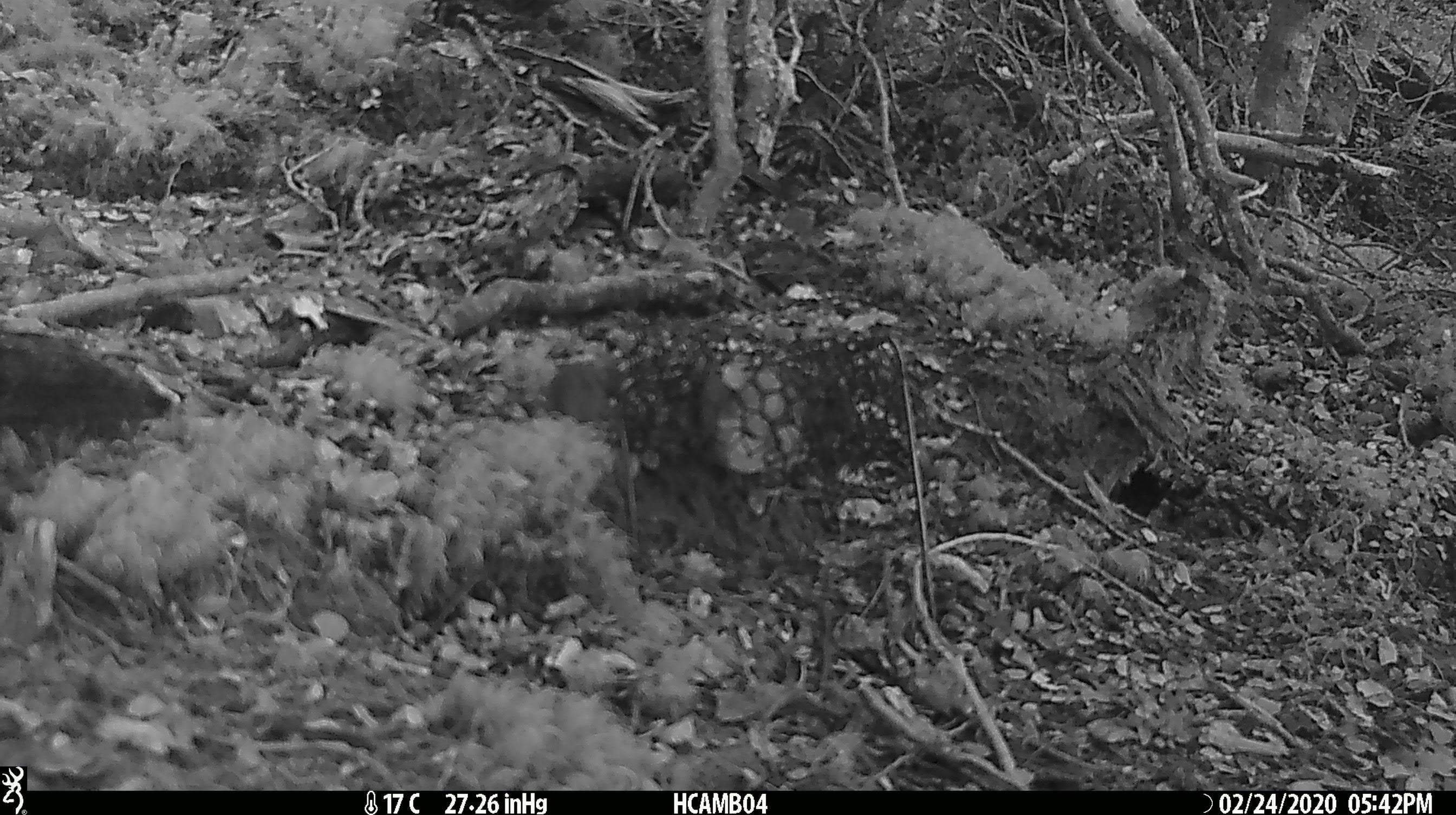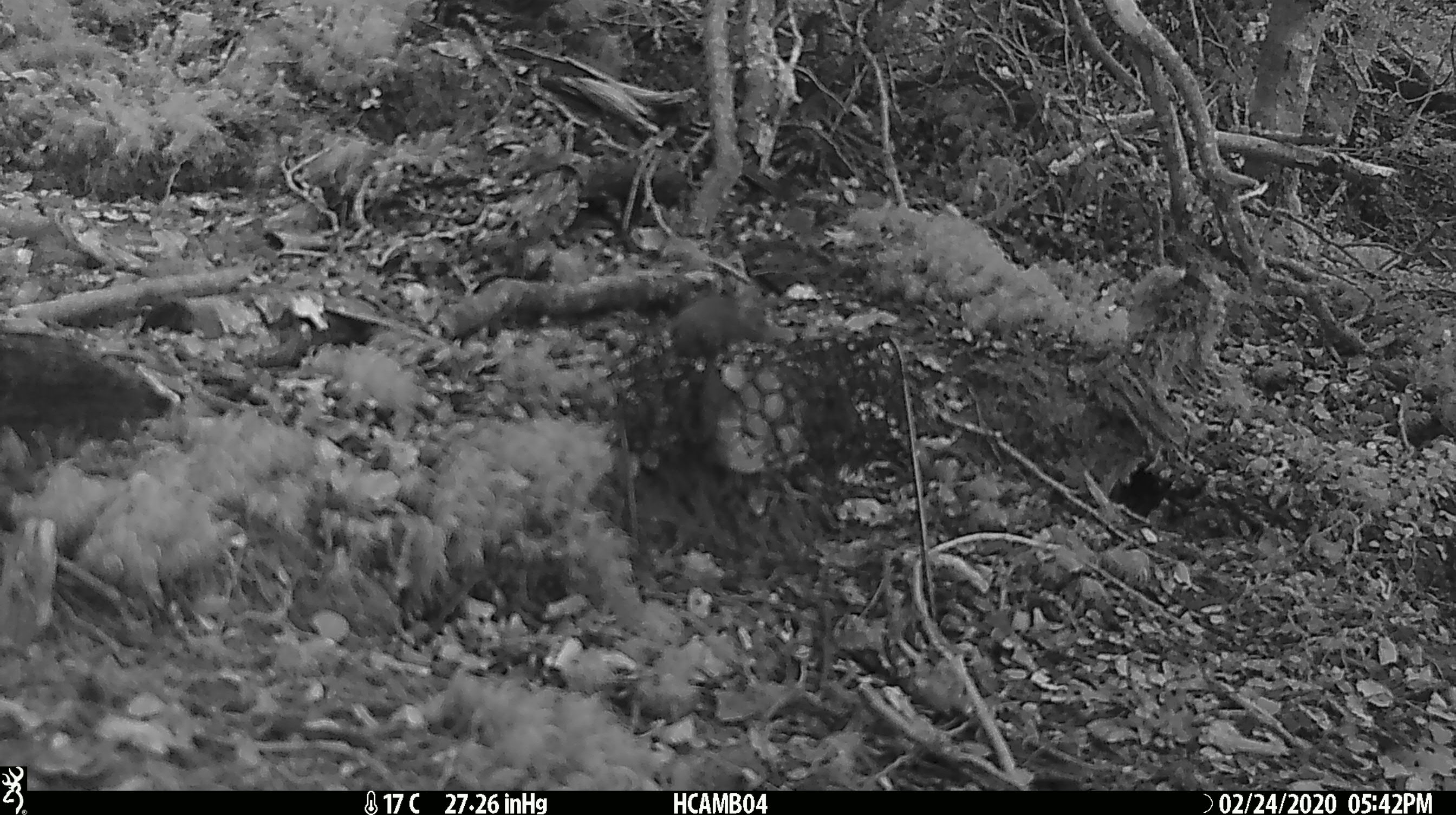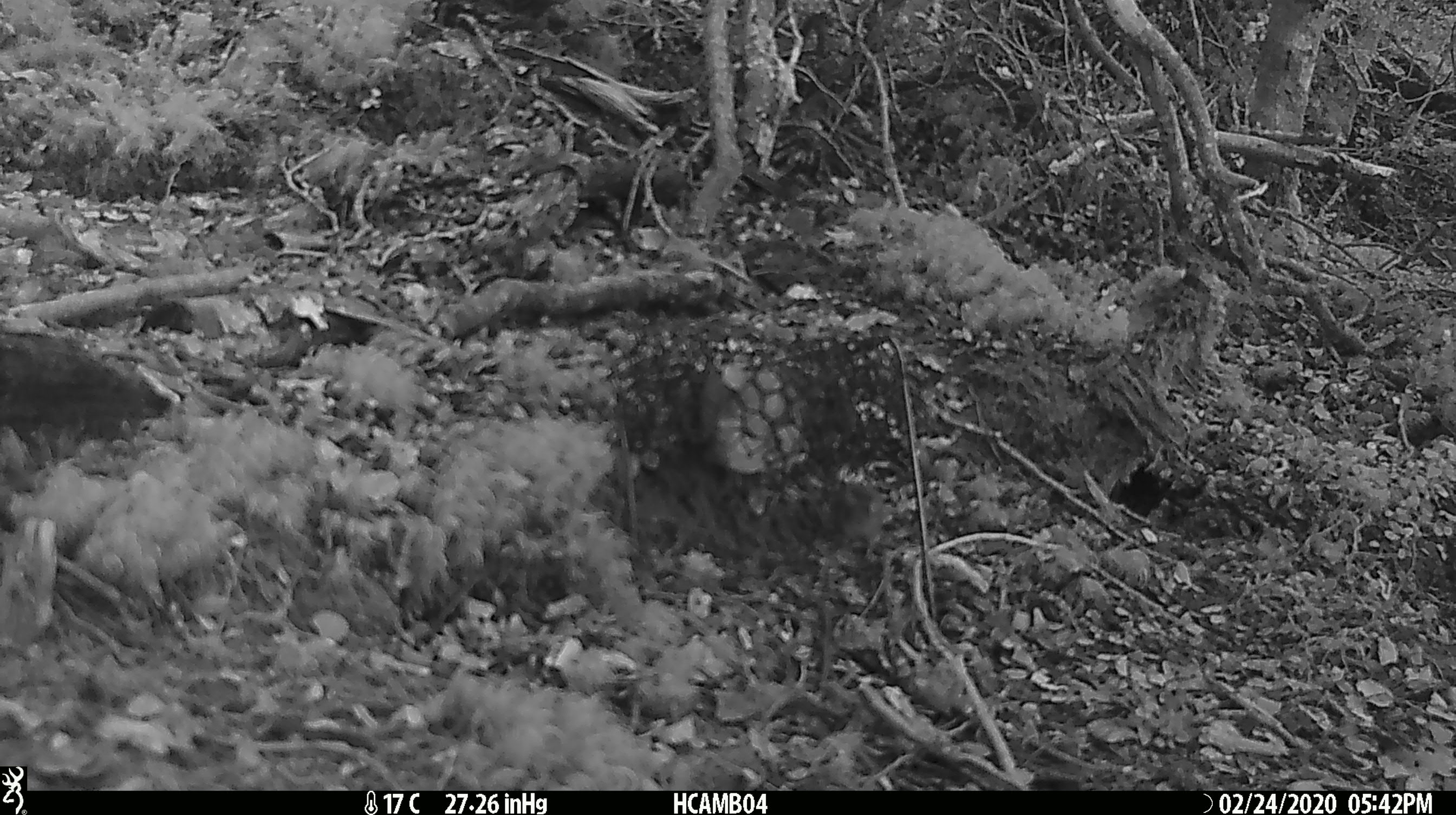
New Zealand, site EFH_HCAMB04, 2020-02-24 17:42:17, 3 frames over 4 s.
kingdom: Animalia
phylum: Chordata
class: Mammalia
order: Rodentia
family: Muridae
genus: Mus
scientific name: Mus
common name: mouse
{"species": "mouse (Mus)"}